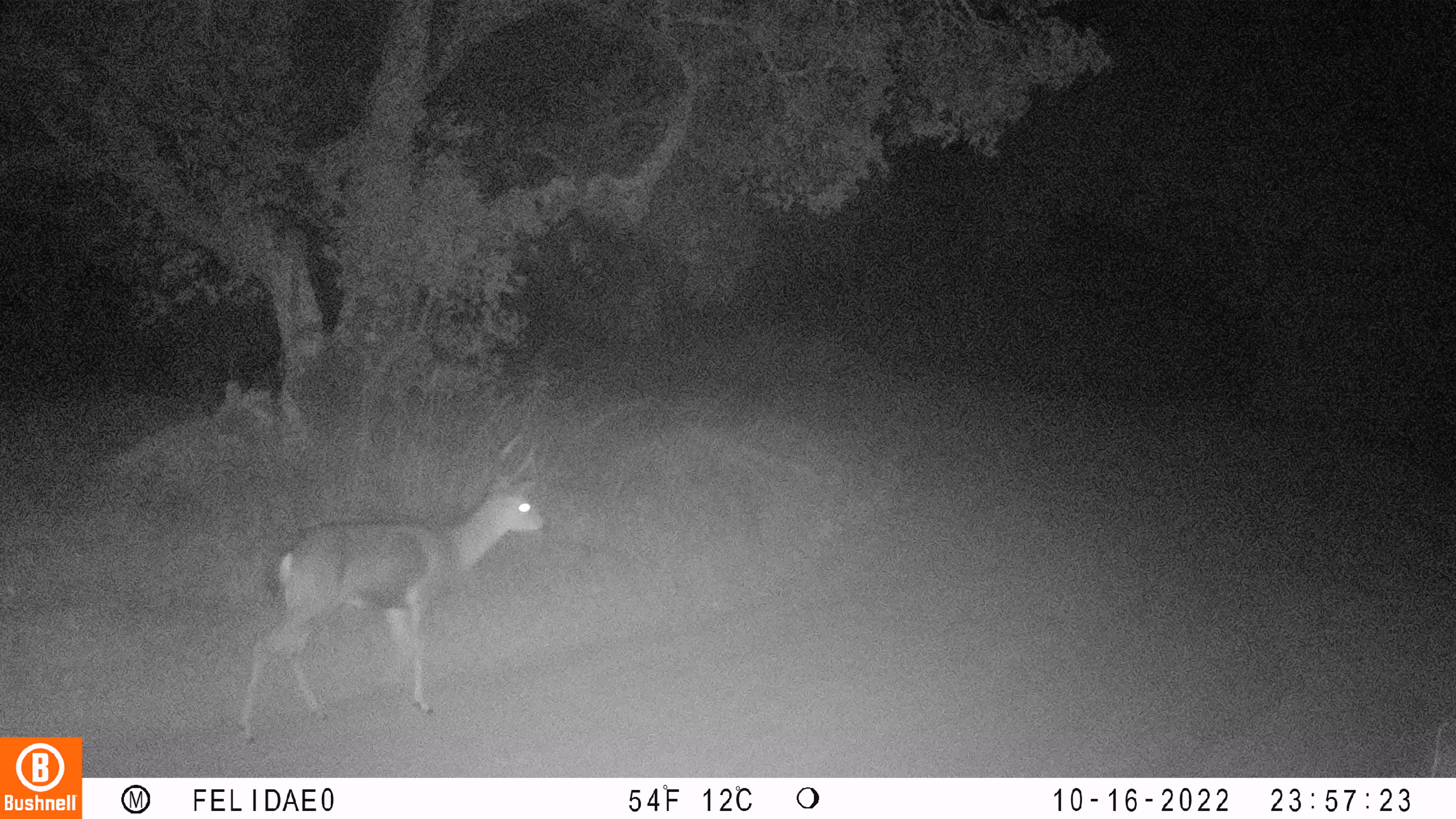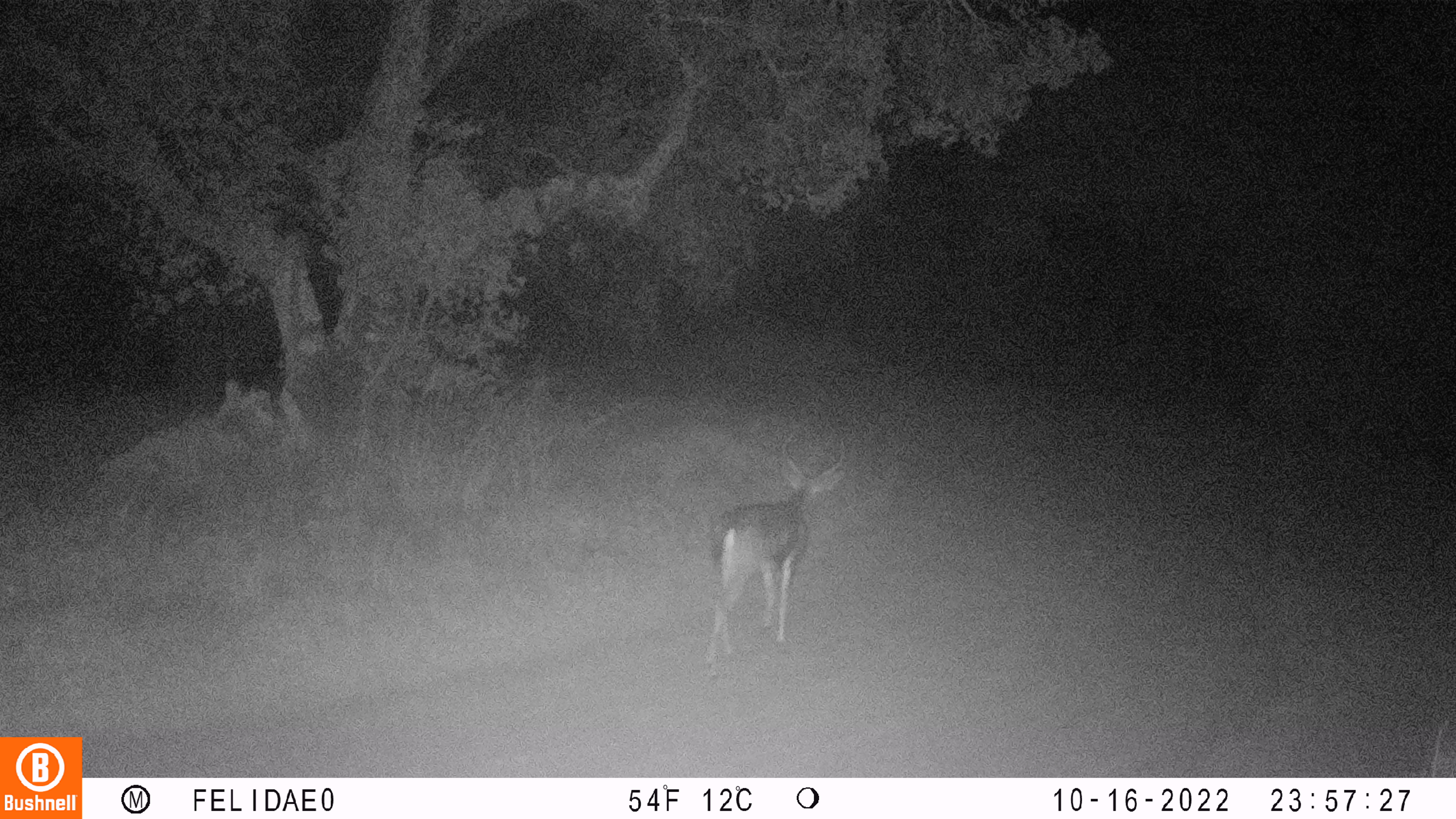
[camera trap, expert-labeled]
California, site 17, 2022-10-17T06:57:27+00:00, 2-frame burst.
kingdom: Animalia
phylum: Chordata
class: Mammalia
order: Artiodactyla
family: Cervidae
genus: Odocoileus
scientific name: Odocoileus hemionus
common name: mule deer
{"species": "mule deer (Odocoileus hemionus)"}